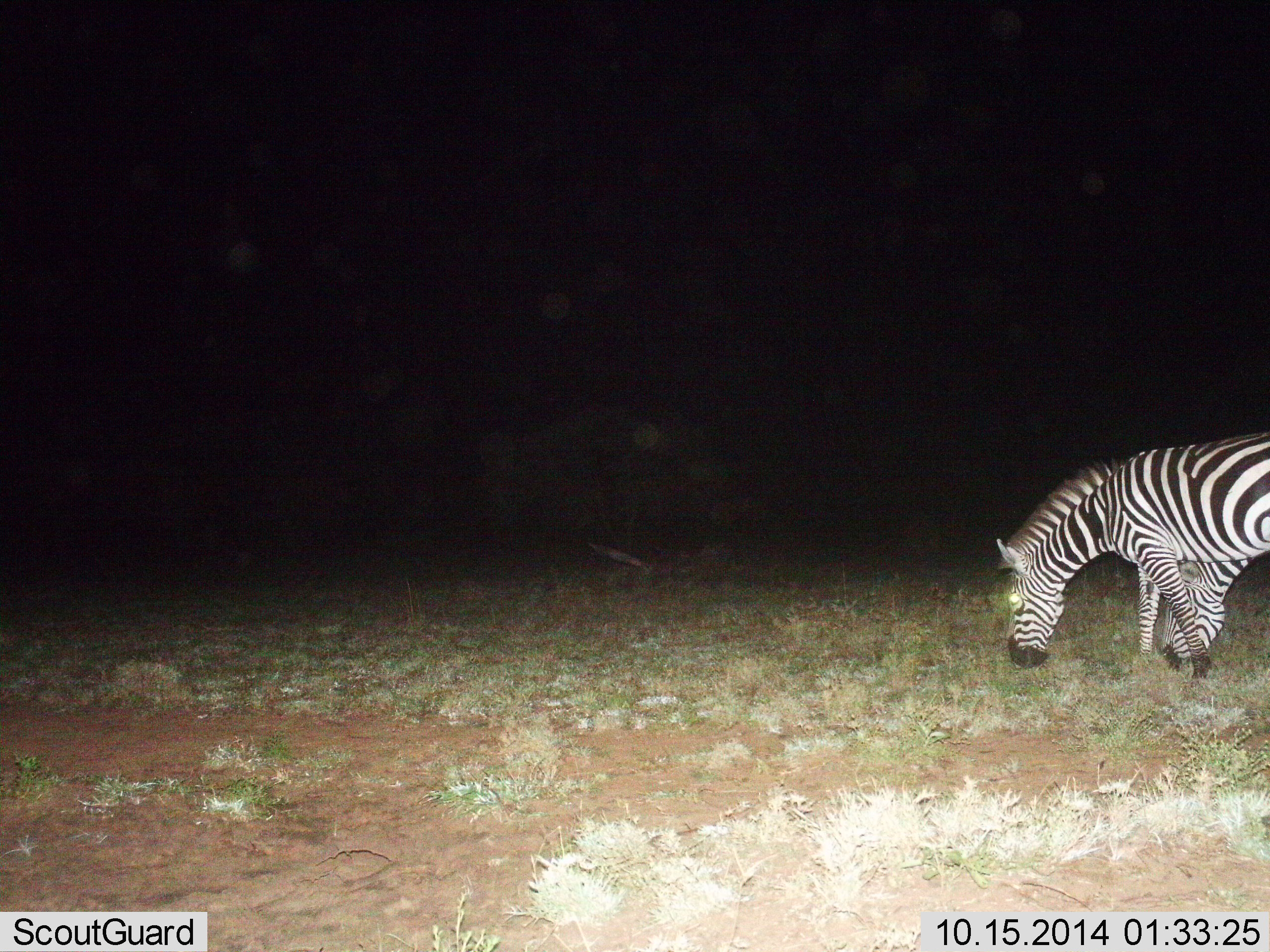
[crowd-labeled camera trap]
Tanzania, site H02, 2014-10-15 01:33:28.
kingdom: Animalia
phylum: Chordata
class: Mammalia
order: Perissodactyla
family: Equidae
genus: Equus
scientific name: Equus quagga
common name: plains zebra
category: zebra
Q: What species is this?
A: Zebra (plains zebra) (Equus quagga).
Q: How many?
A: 2.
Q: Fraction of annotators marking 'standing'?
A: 20%.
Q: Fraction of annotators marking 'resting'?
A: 0%.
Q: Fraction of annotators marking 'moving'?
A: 10%.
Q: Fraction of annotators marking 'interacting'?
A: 0%.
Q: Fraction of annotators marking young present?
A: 0%.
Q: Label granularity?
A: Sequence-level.